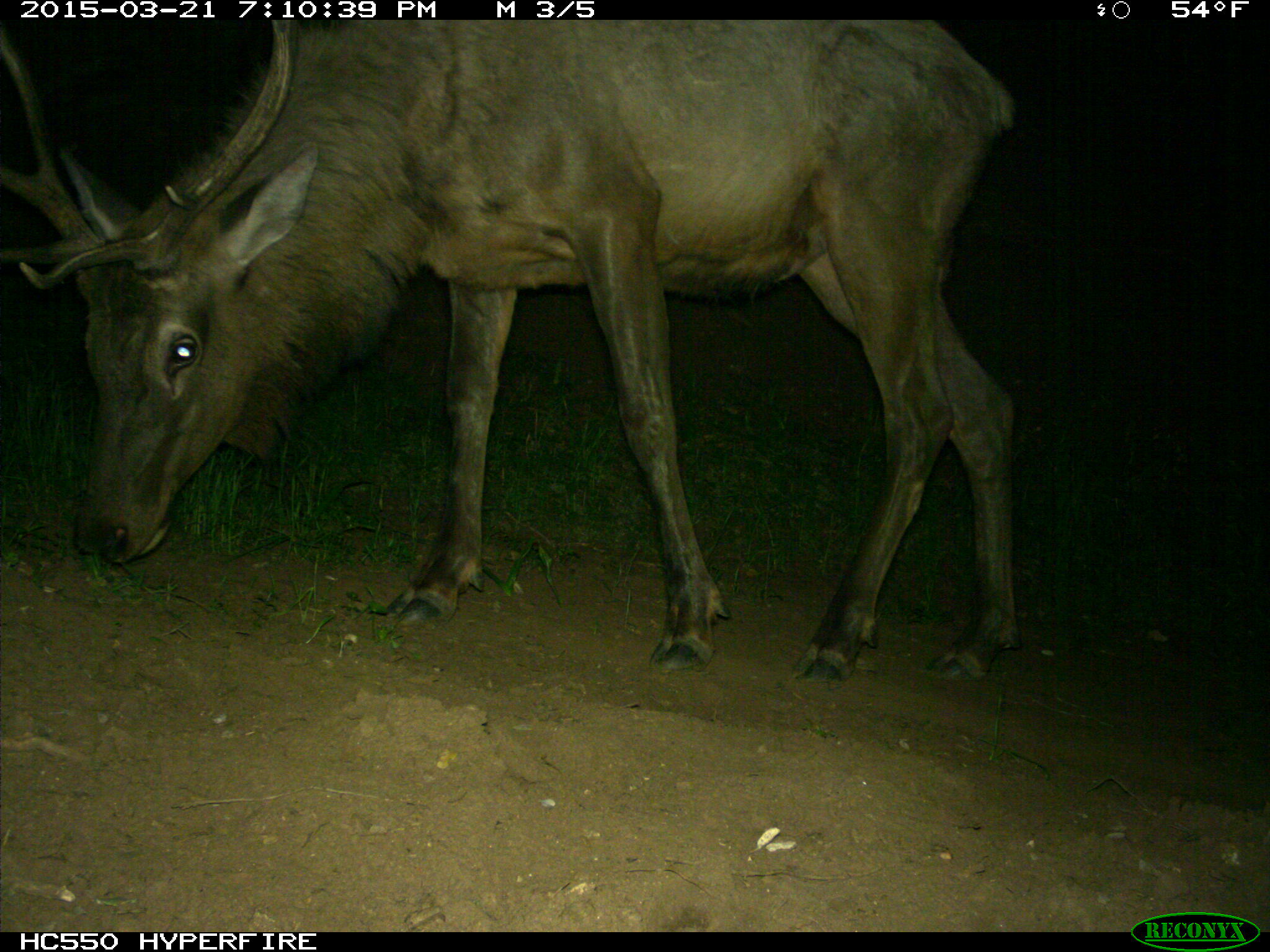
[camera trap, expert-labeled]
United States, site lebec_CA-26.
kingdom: Animalia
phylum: Chordata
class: Mammalia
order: Artiodactyla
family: Cervidae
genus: Cervus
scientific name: Cervus canadensis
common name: elk